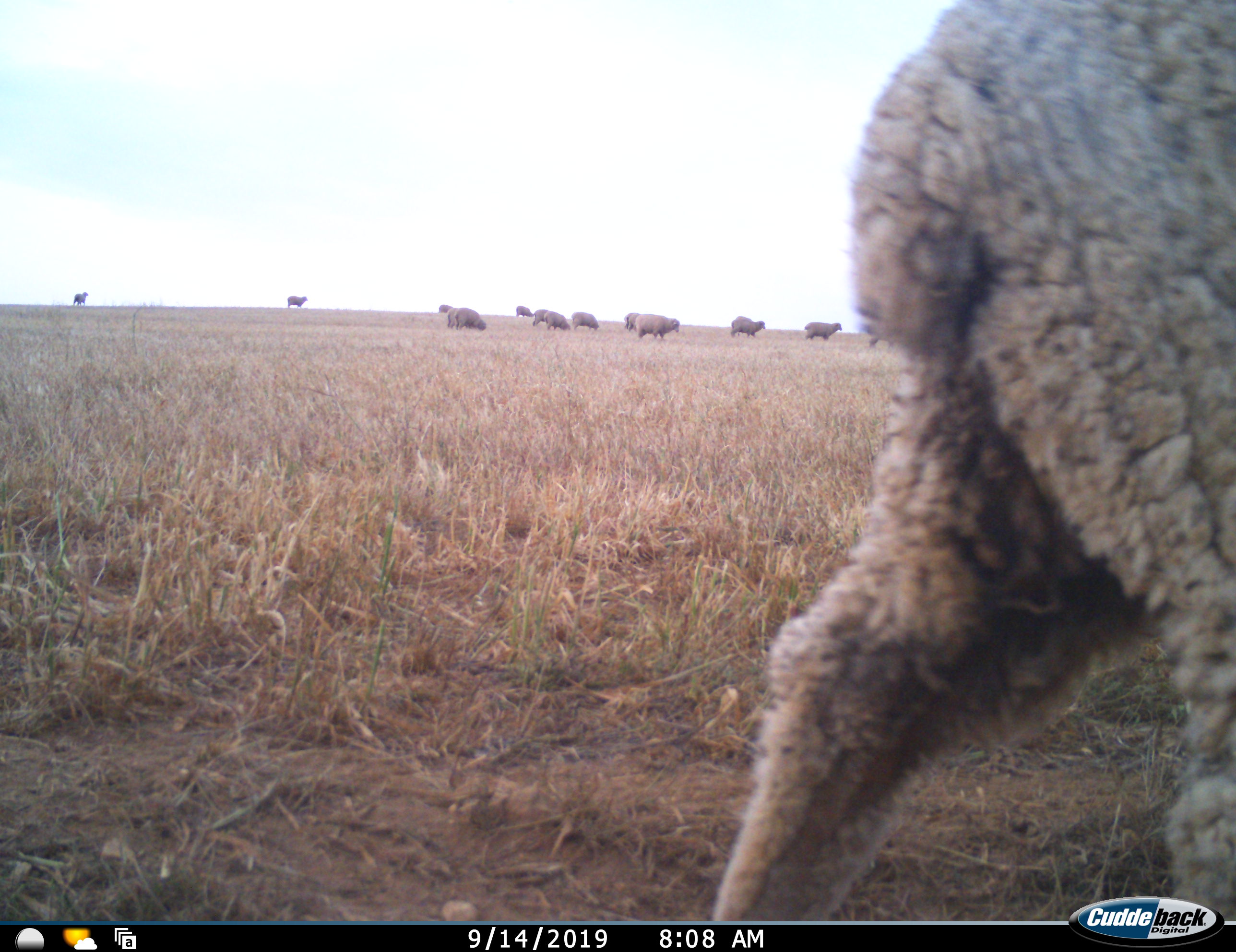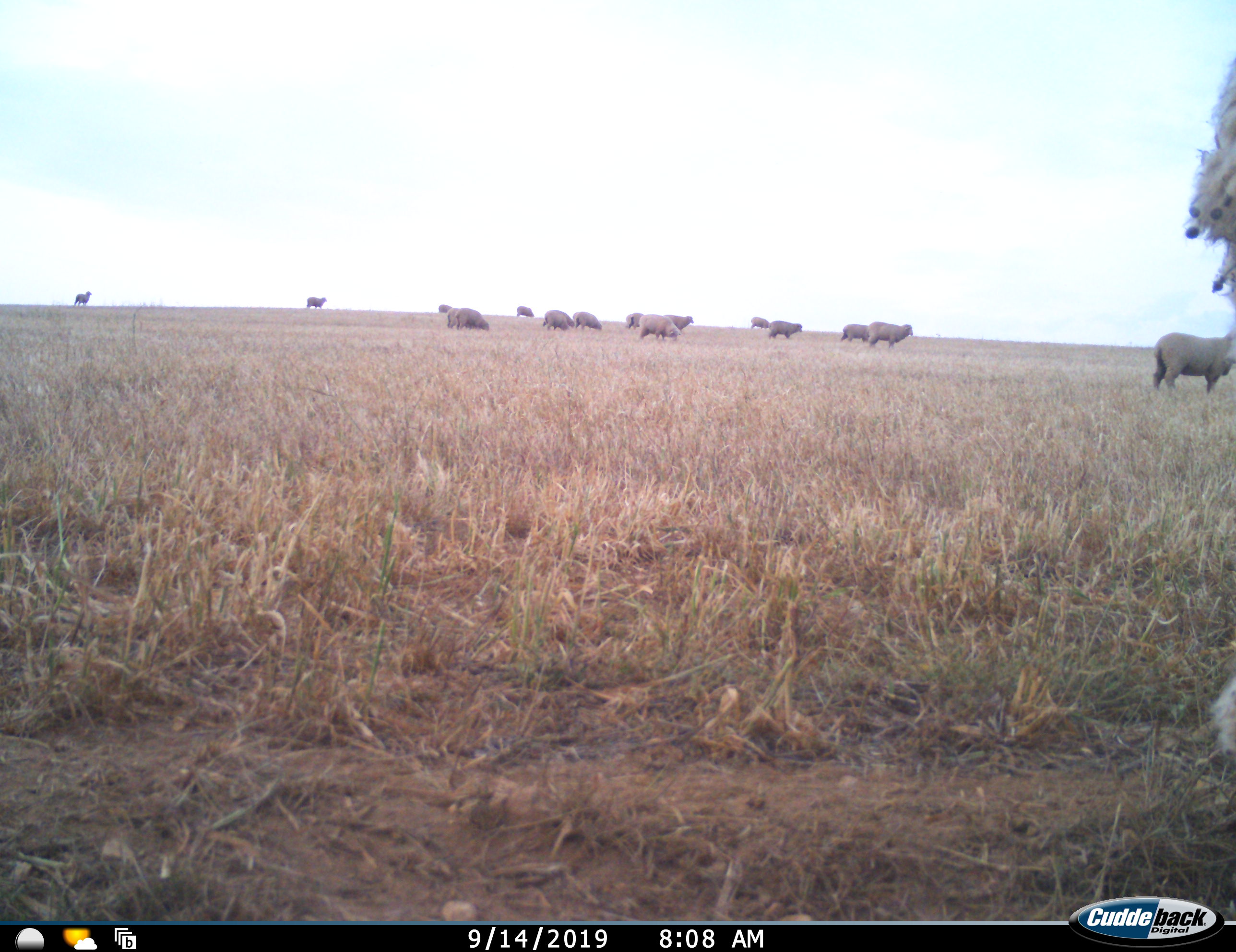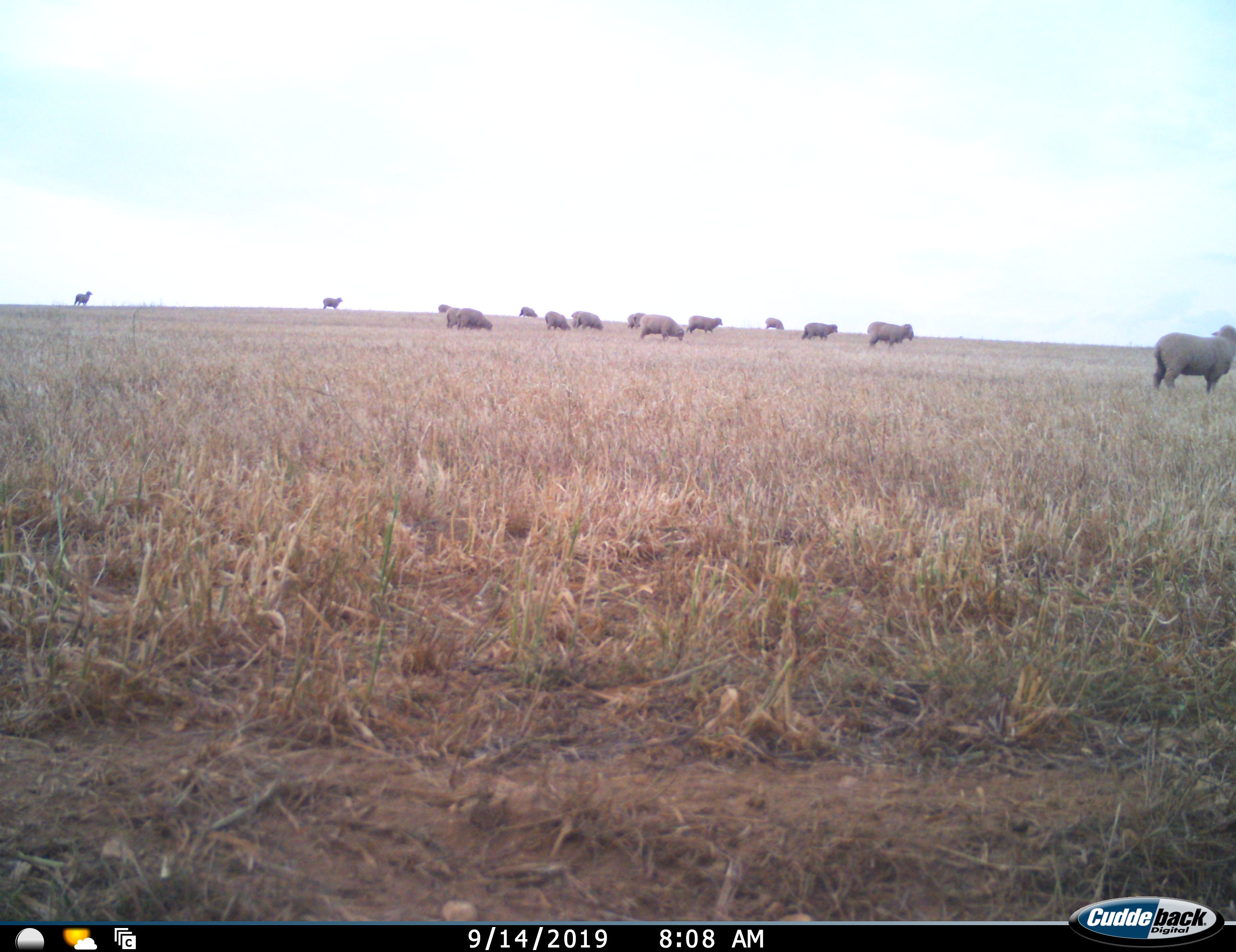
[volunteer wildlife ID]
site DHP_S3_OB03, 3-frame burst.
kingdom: Animalia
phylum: Chordata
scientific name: Vertebrata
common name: domestic animal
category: domesticanimal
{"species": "domesticanimal (domestic animal) (Vertebrata)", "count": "11-50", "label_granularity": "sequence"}